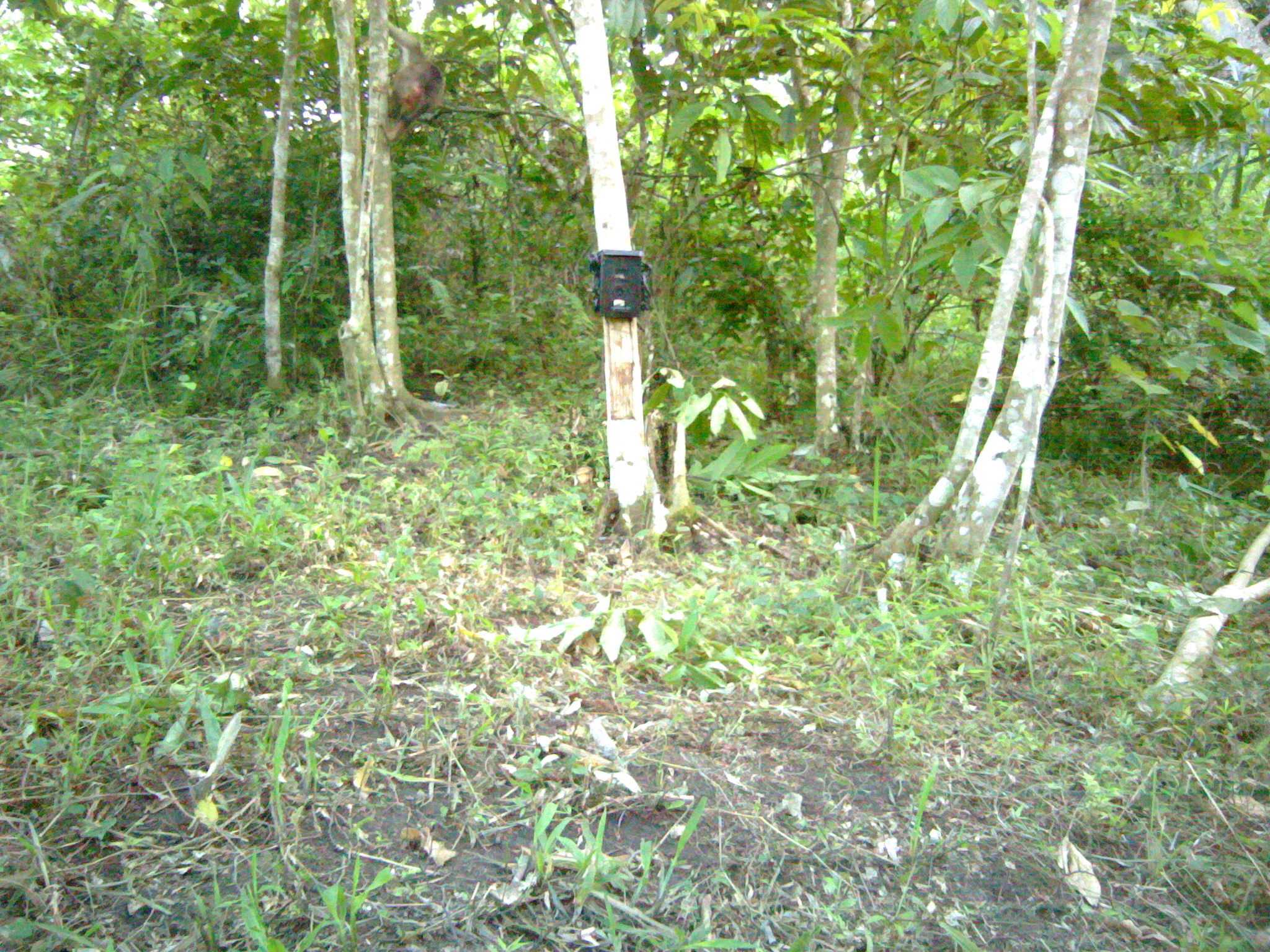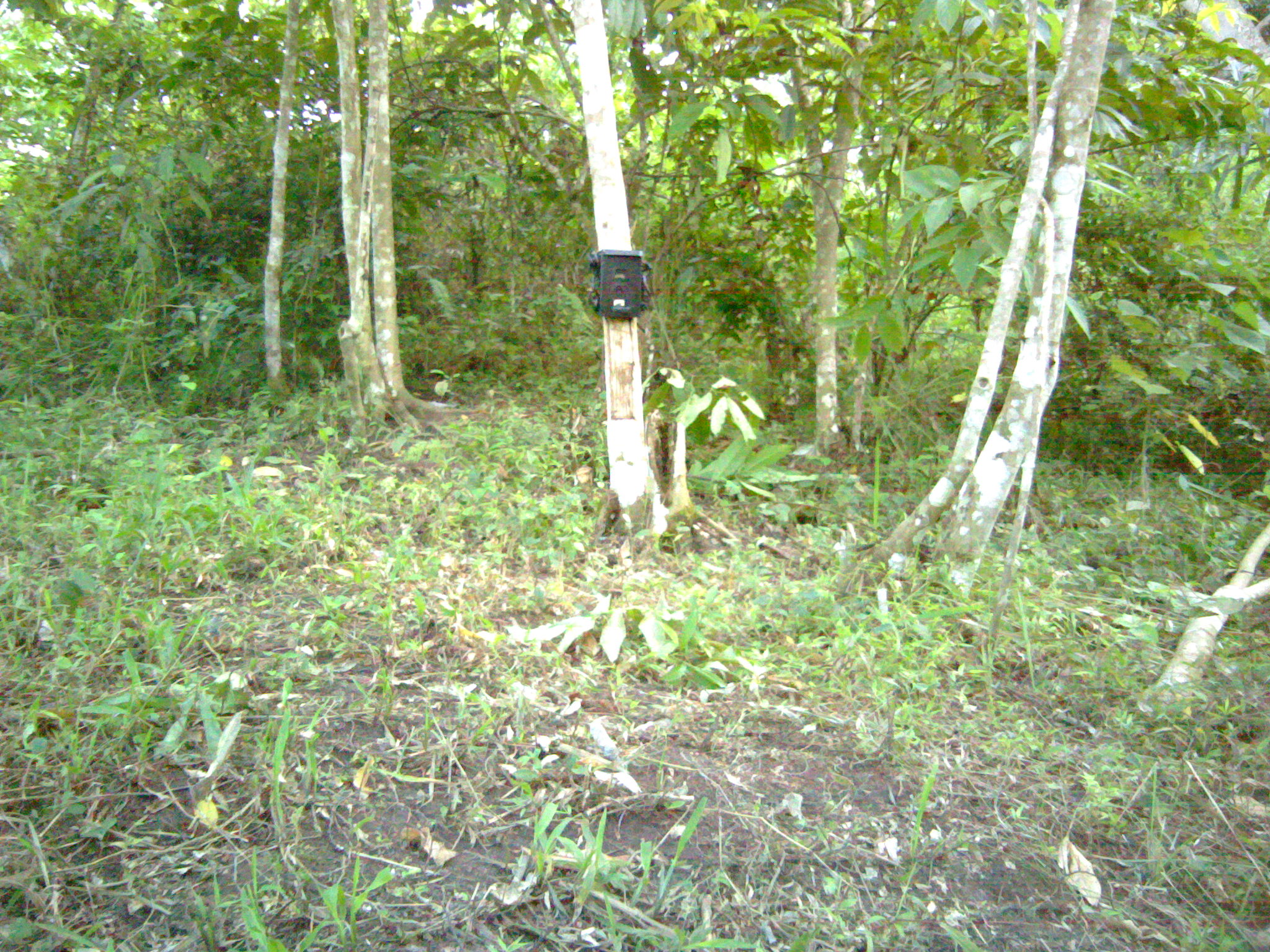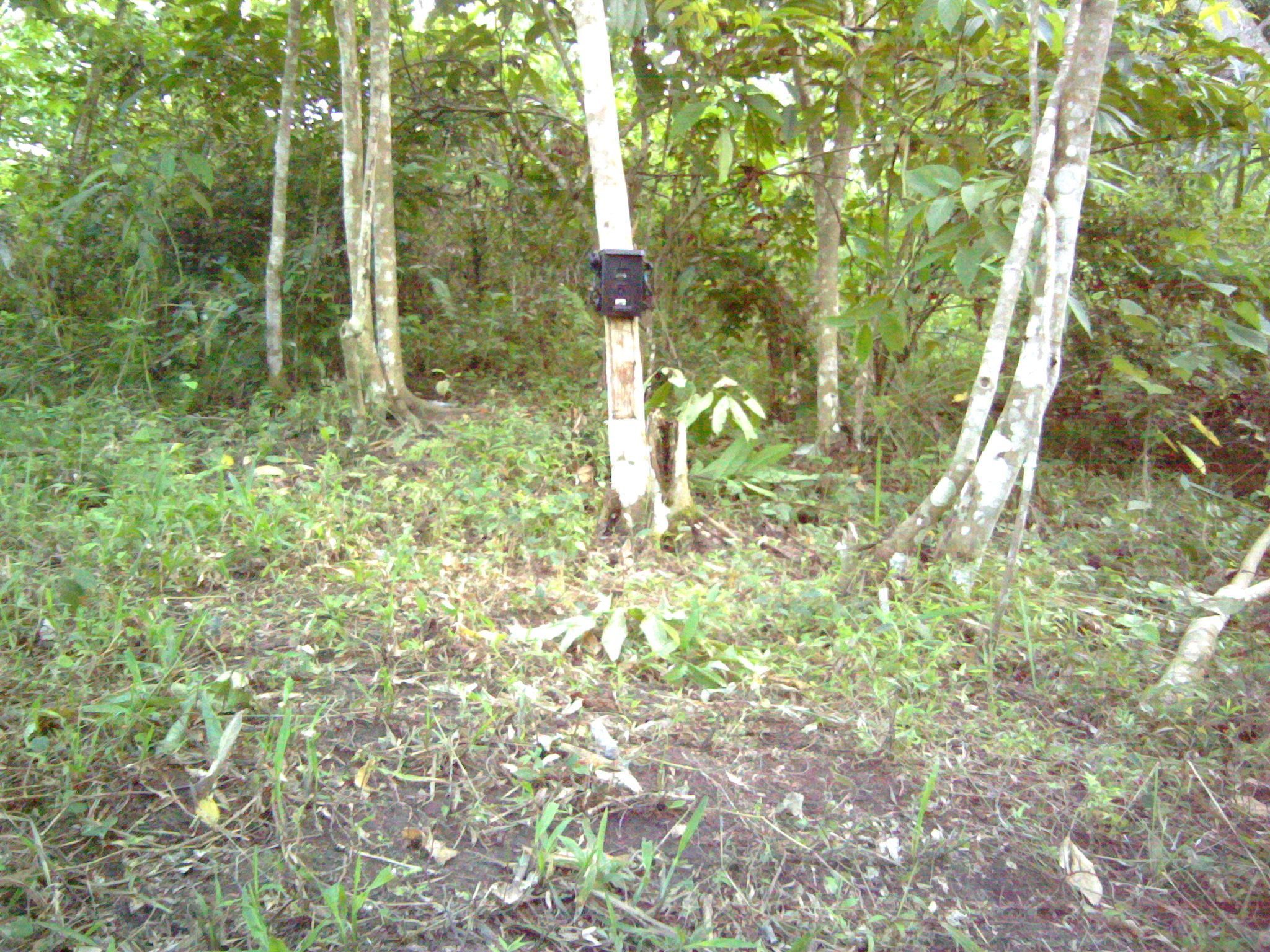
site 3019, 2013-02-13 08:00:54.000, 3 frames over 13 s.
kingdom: Animalia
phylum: Chordata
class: Mammalia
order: Primates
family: Cercopithecidae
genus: Macaca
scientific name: Macaca nemestrina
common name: southern pig-tailed macaque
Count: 1.